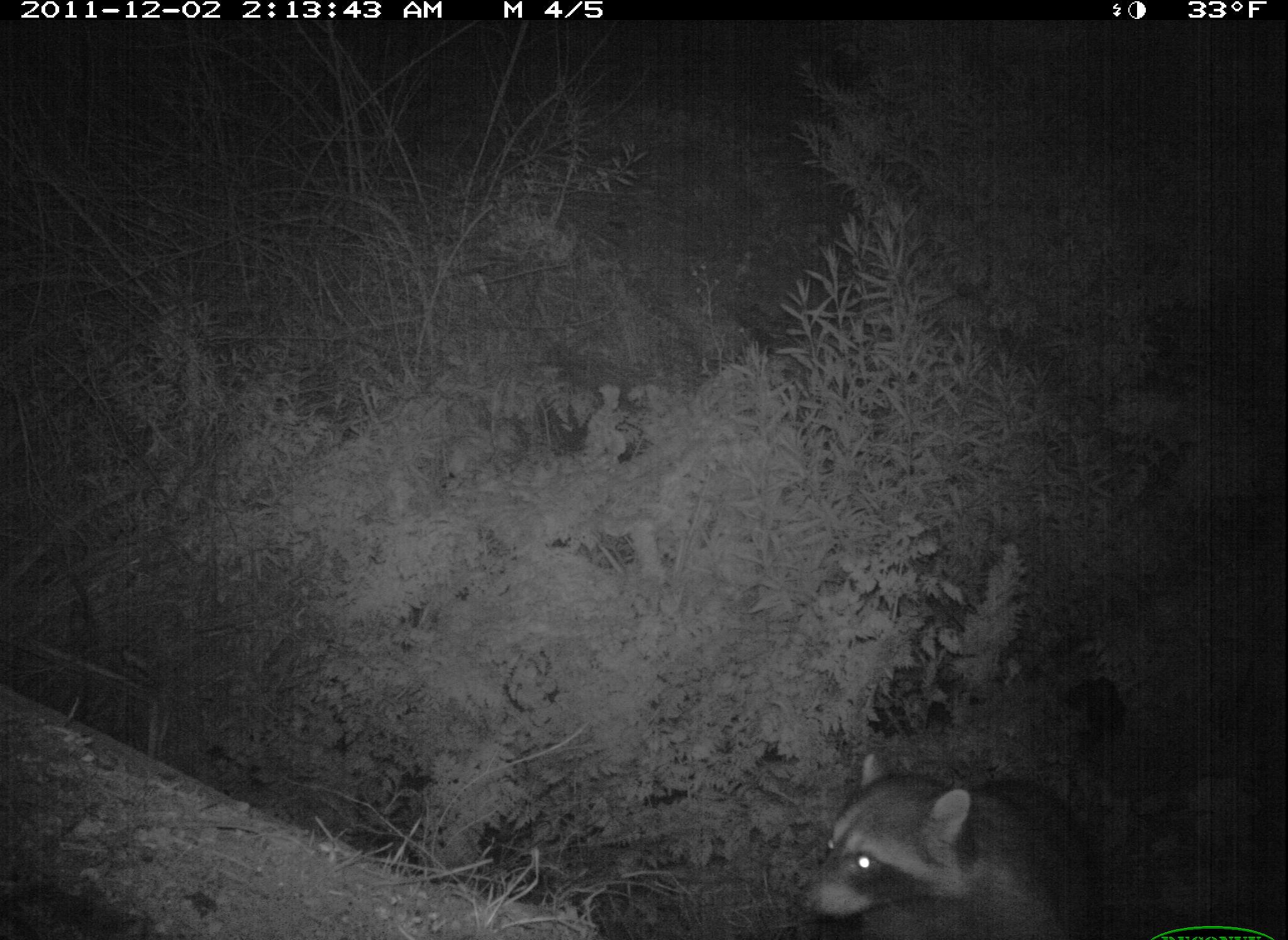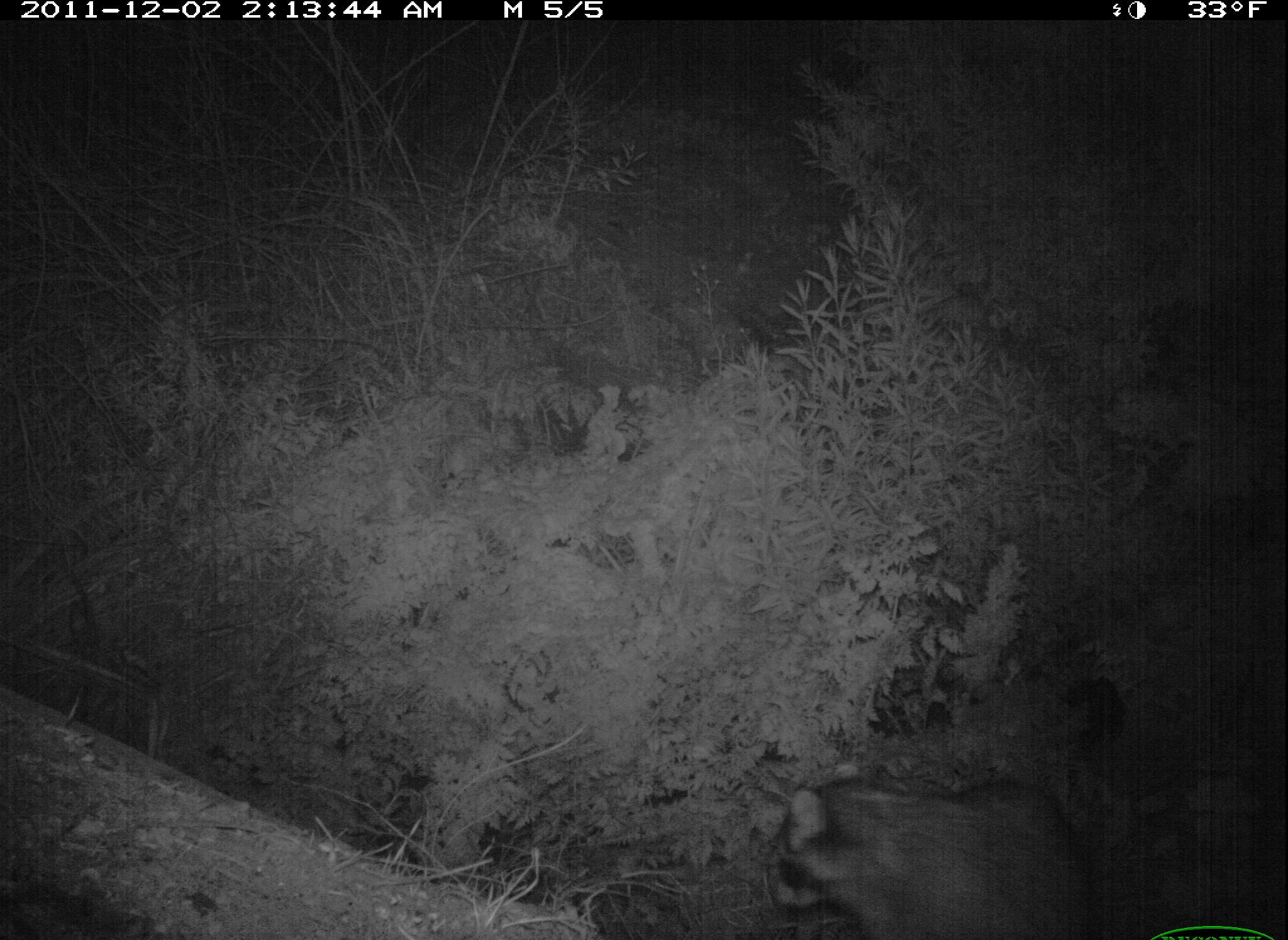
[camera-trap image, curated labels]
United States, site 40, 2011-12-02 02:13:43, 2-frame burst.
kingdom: Animalia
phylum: Chordata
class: Mammalia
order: Carnivora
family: Procyonidae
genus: Procyon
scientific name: Procyon lotor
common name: raccoon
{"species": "raccoon (Procyon lotor)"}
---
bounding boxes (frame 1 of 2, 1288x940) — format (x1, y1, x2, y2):
raccoon: (797, 736, 1119, 940)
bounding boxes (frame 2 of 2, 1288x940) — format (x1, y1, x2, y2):
raccoon: (755, 754, 1119, 940)